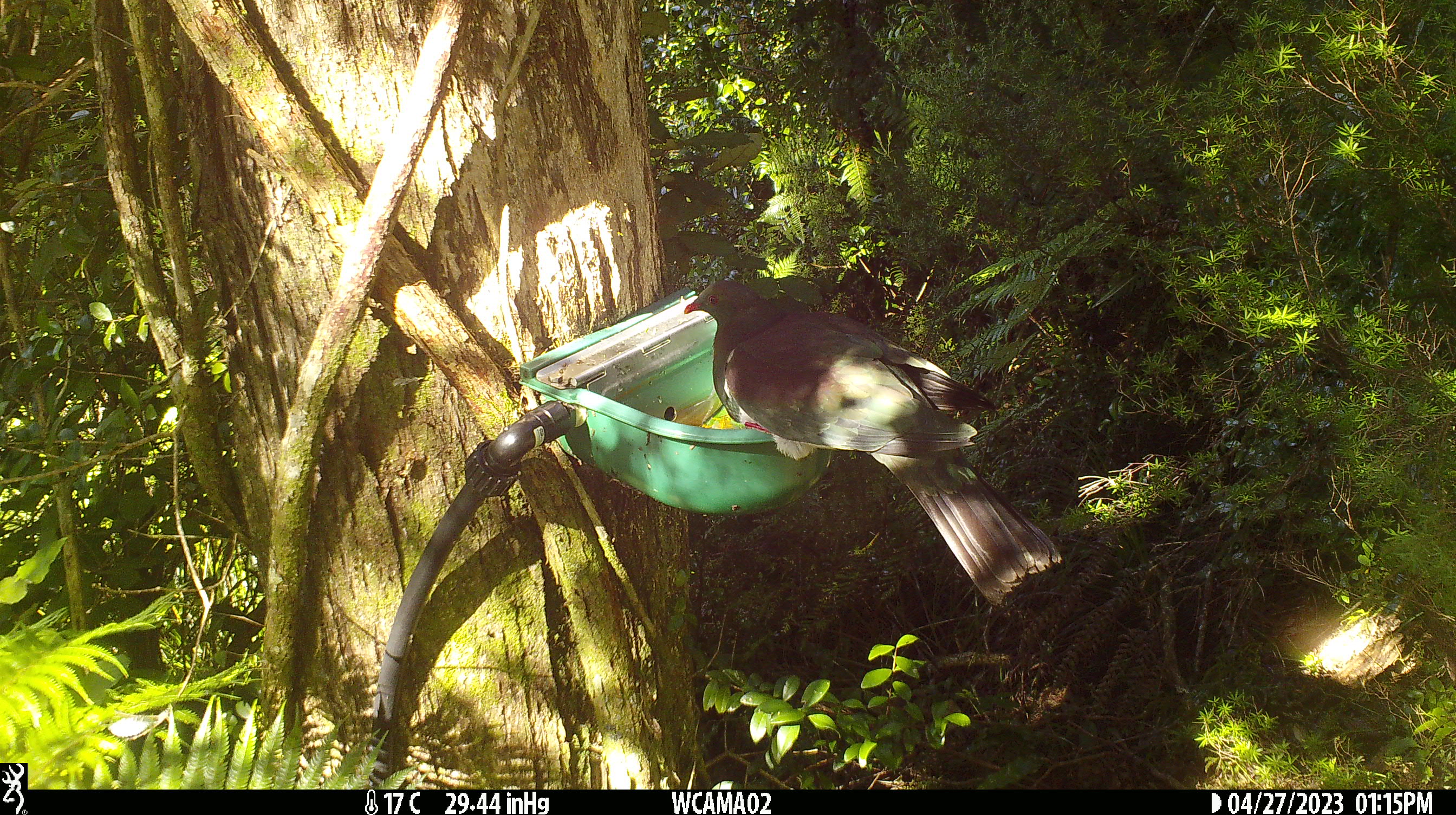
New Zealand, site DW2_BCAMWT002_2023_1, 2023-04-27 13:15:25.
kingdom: Animalia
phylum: Chordata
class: Aves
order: Columbiformes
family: Columbidae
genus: Hemiphaga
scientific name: Hemiphaga novaeseelandiae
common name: new zealand pigeon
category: kereru